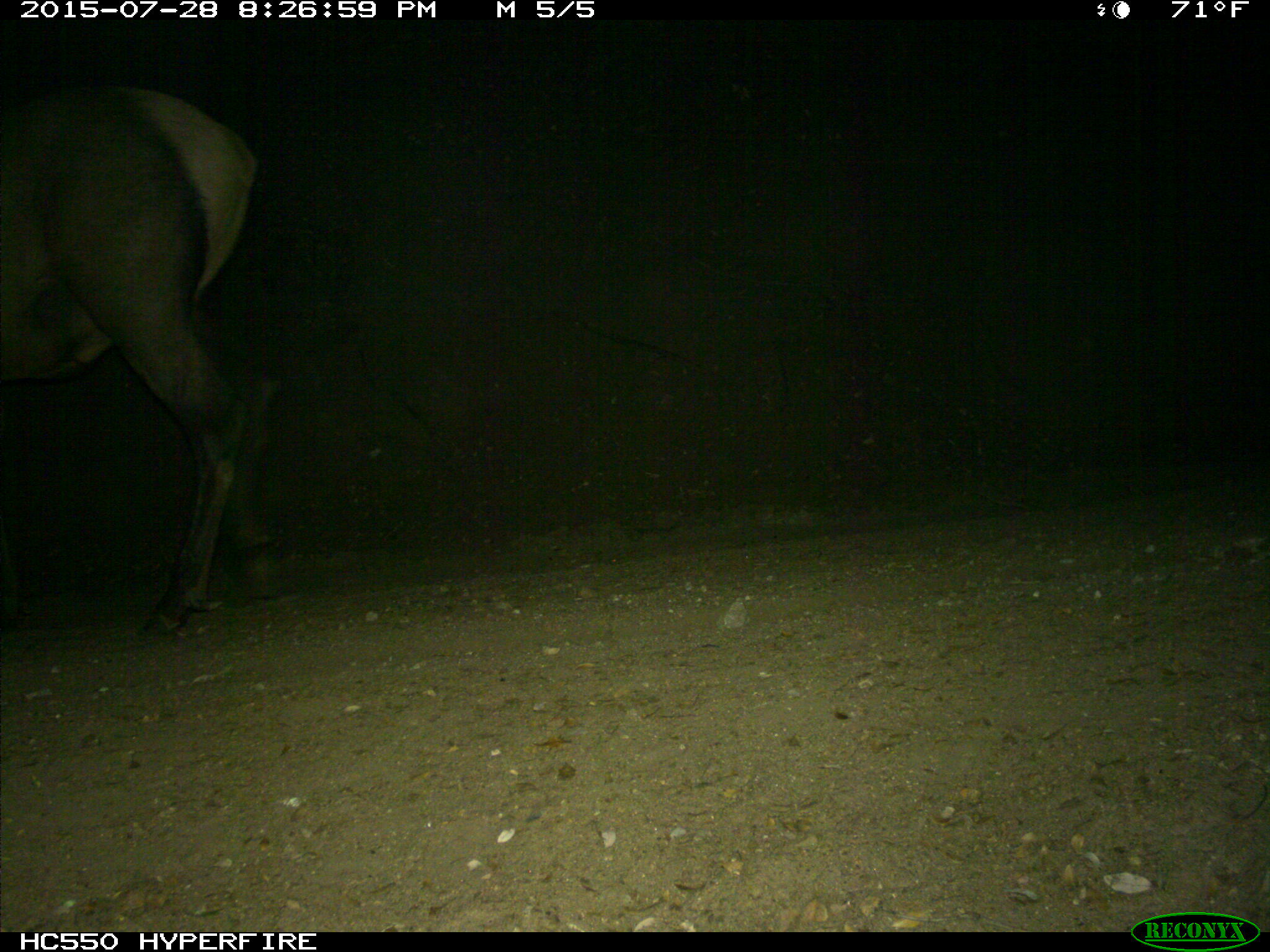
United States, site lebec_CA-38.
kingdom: Animalia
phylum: Chordata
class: Mammalia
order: Artiodactyla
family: Cervidae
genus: Cervus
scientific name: Cervus canadensis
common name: elk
Cervus canadensis (elk).